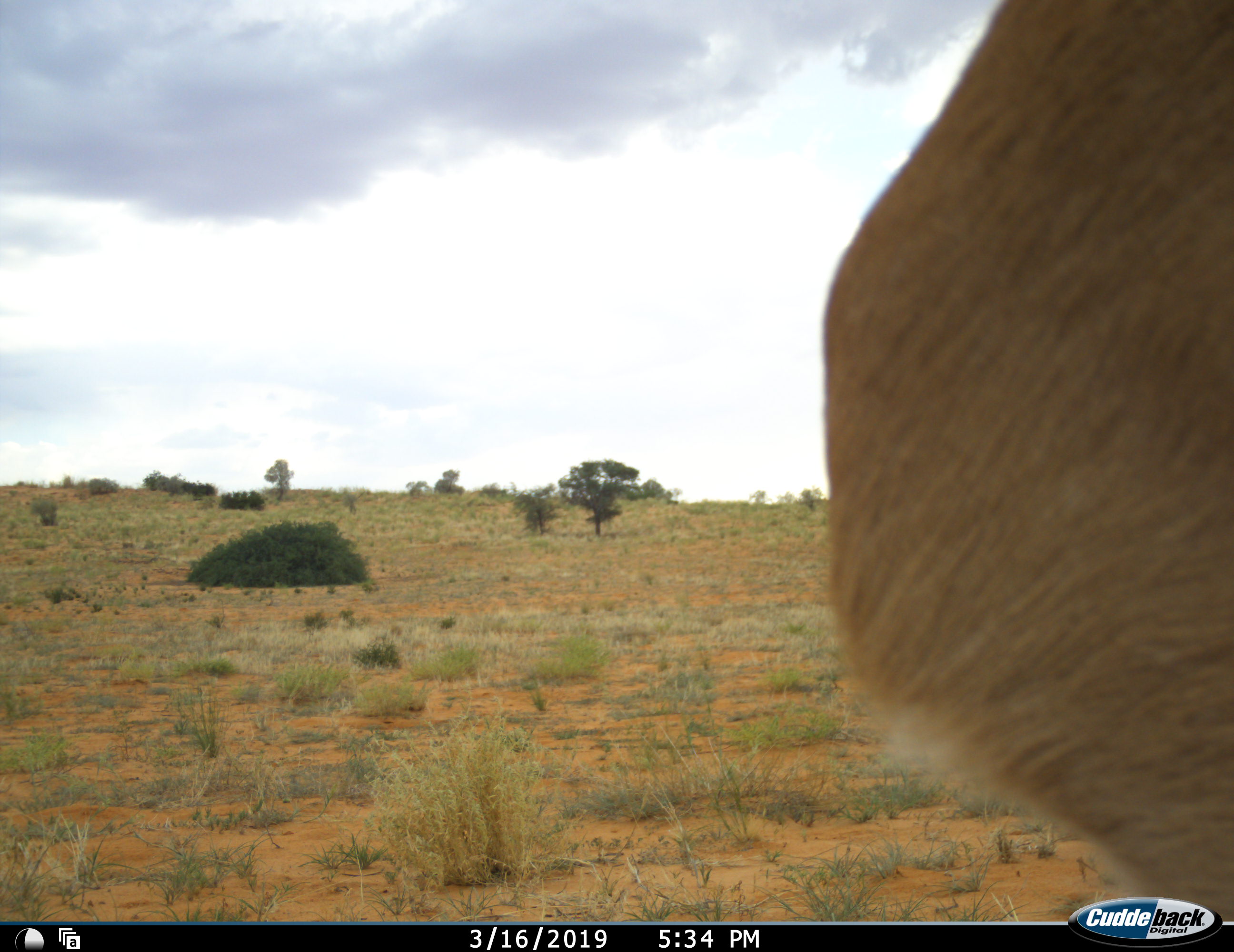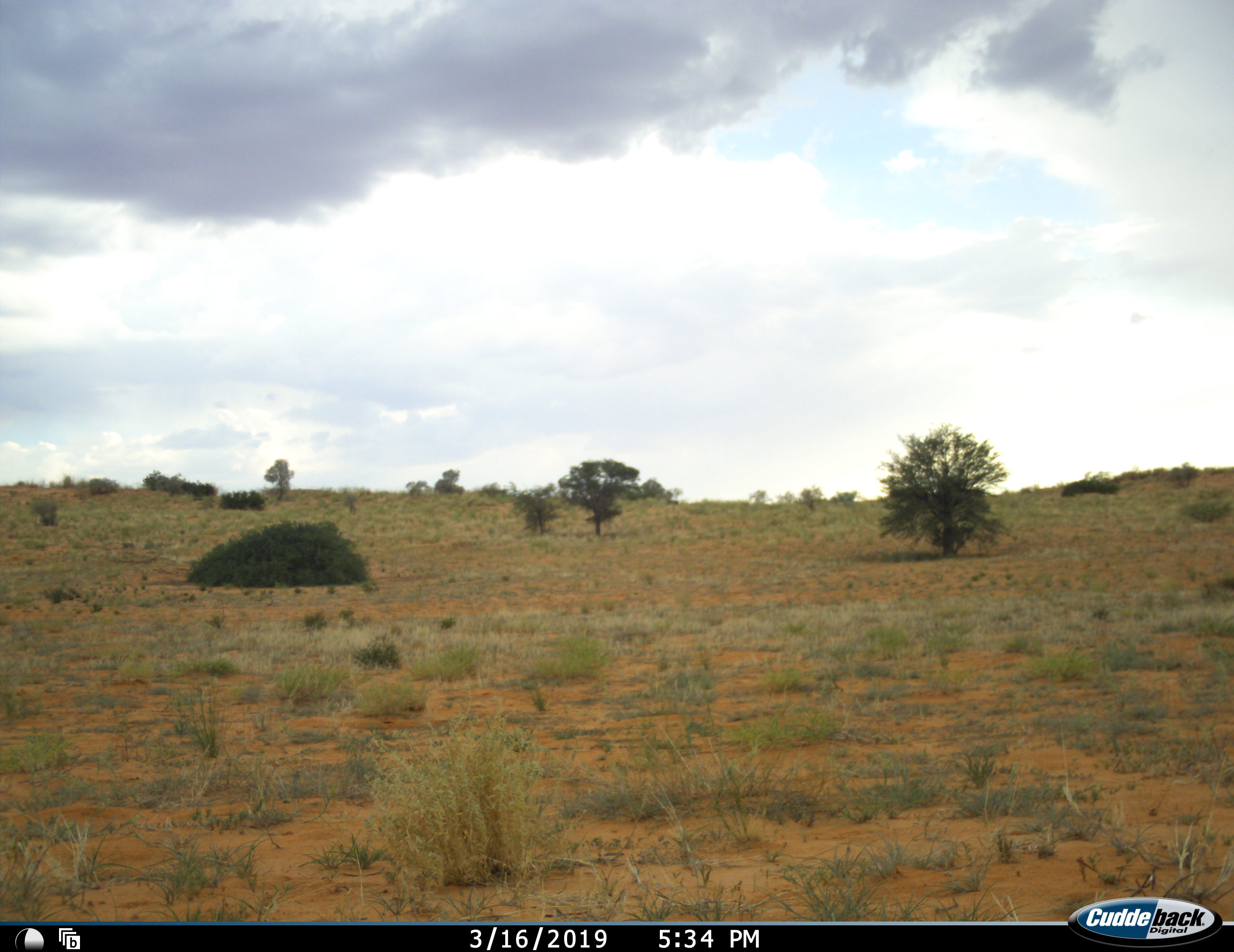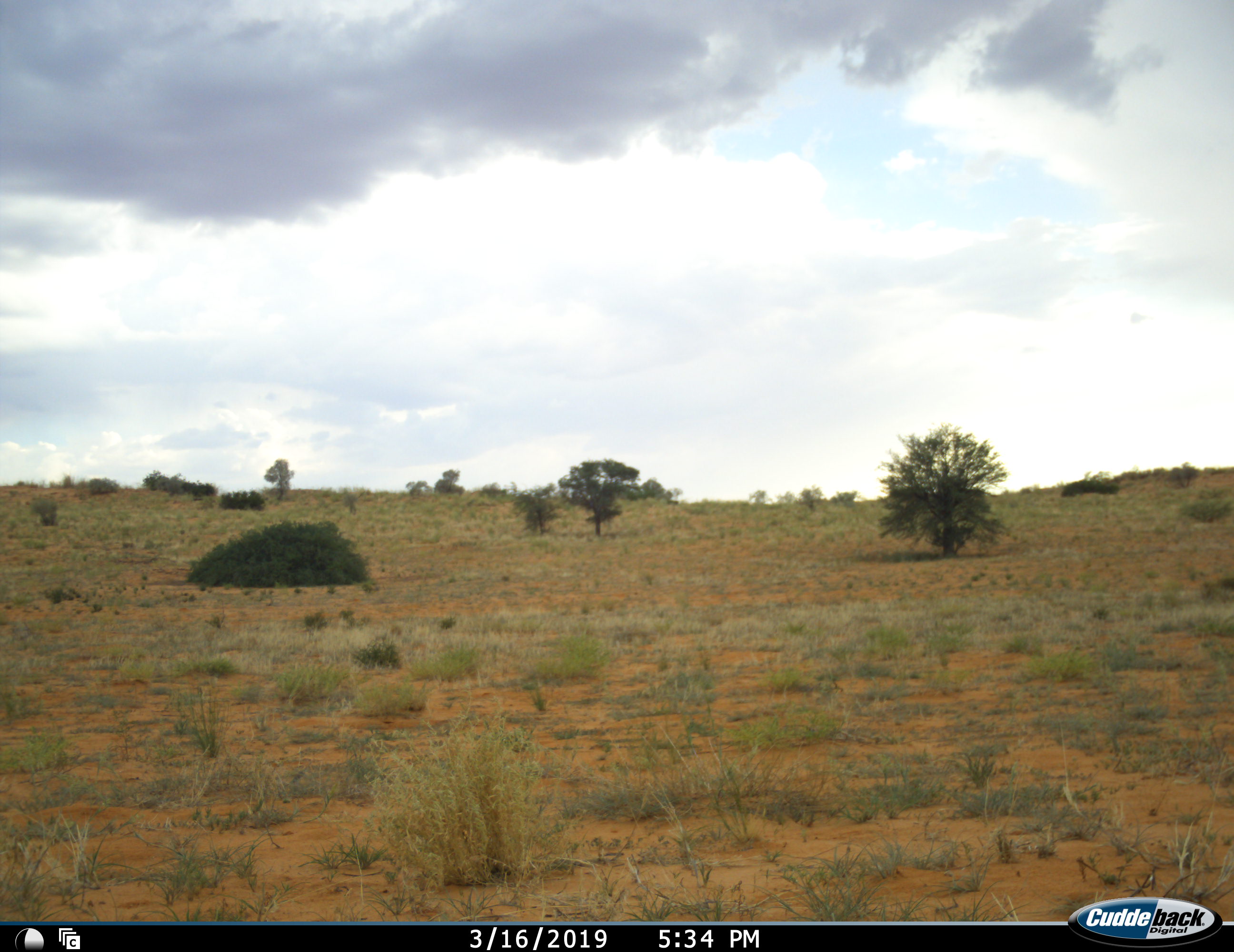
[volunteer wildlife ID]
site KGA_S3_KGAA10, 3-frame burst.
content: unidentified animal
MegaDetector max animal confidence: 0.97